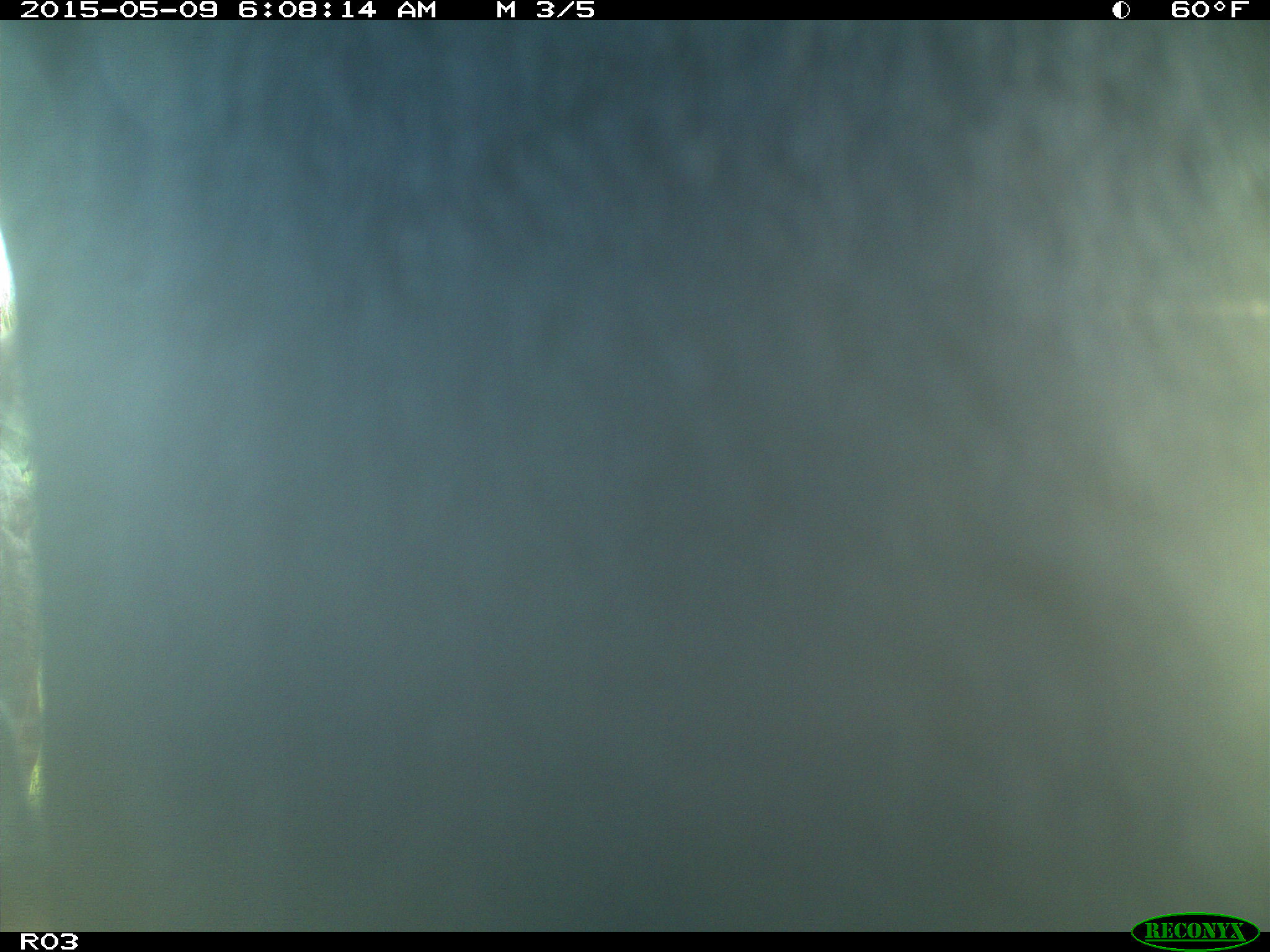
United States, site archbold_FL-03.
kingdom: Animalia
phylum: Chordata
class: Mammalia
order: Artiodactyla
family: Bovidae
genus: Bos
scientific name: Bos taurus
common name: domestic cow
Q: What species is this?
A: Bos taurus (domestic cow).